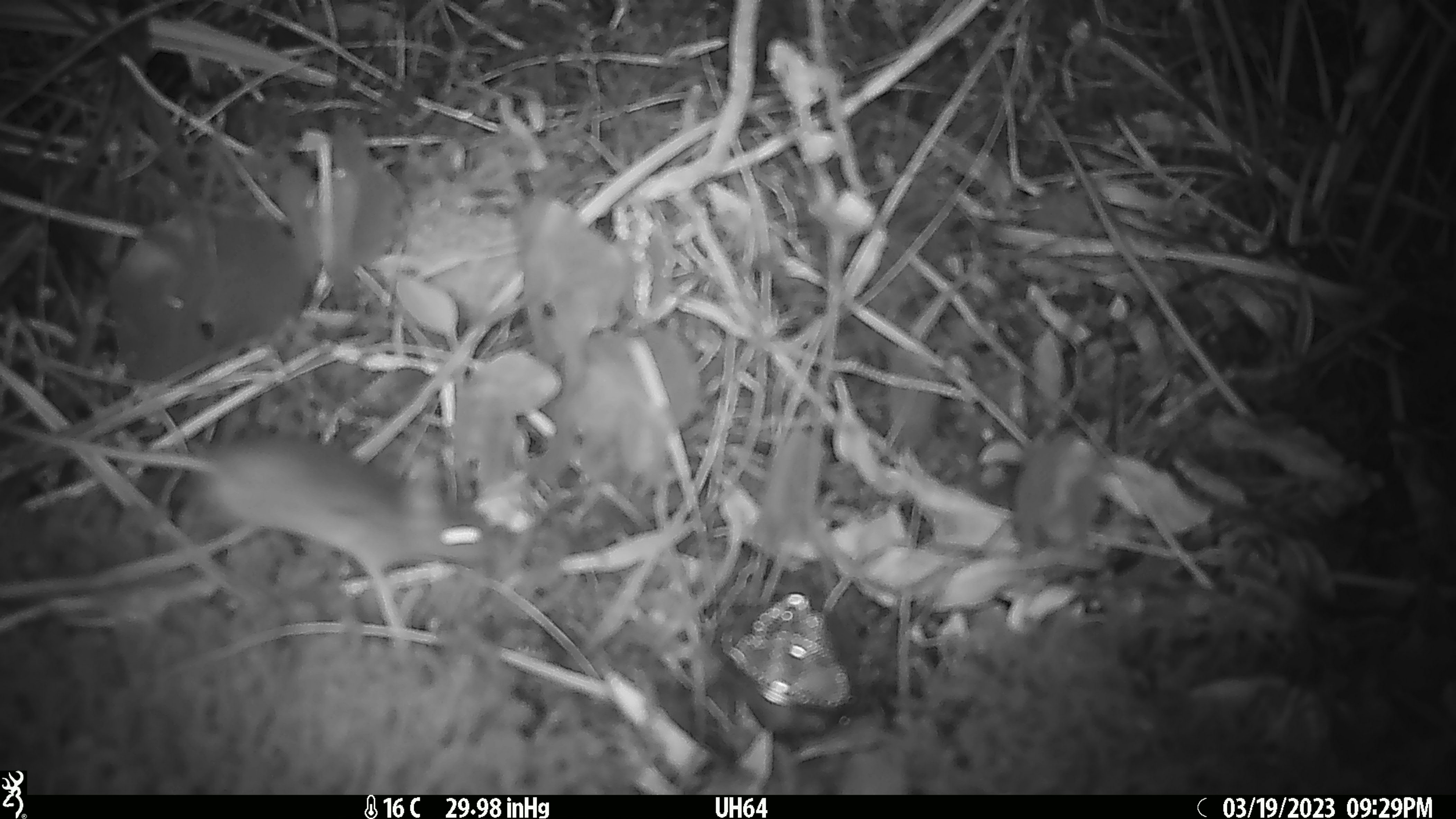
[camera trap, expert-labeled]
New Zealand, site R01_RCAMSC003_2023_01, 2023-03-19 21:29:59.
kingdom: Animalia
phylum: Chordata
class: Mammalia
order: Rodentia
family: Muridae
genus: Mus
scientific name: Mus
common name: mouse